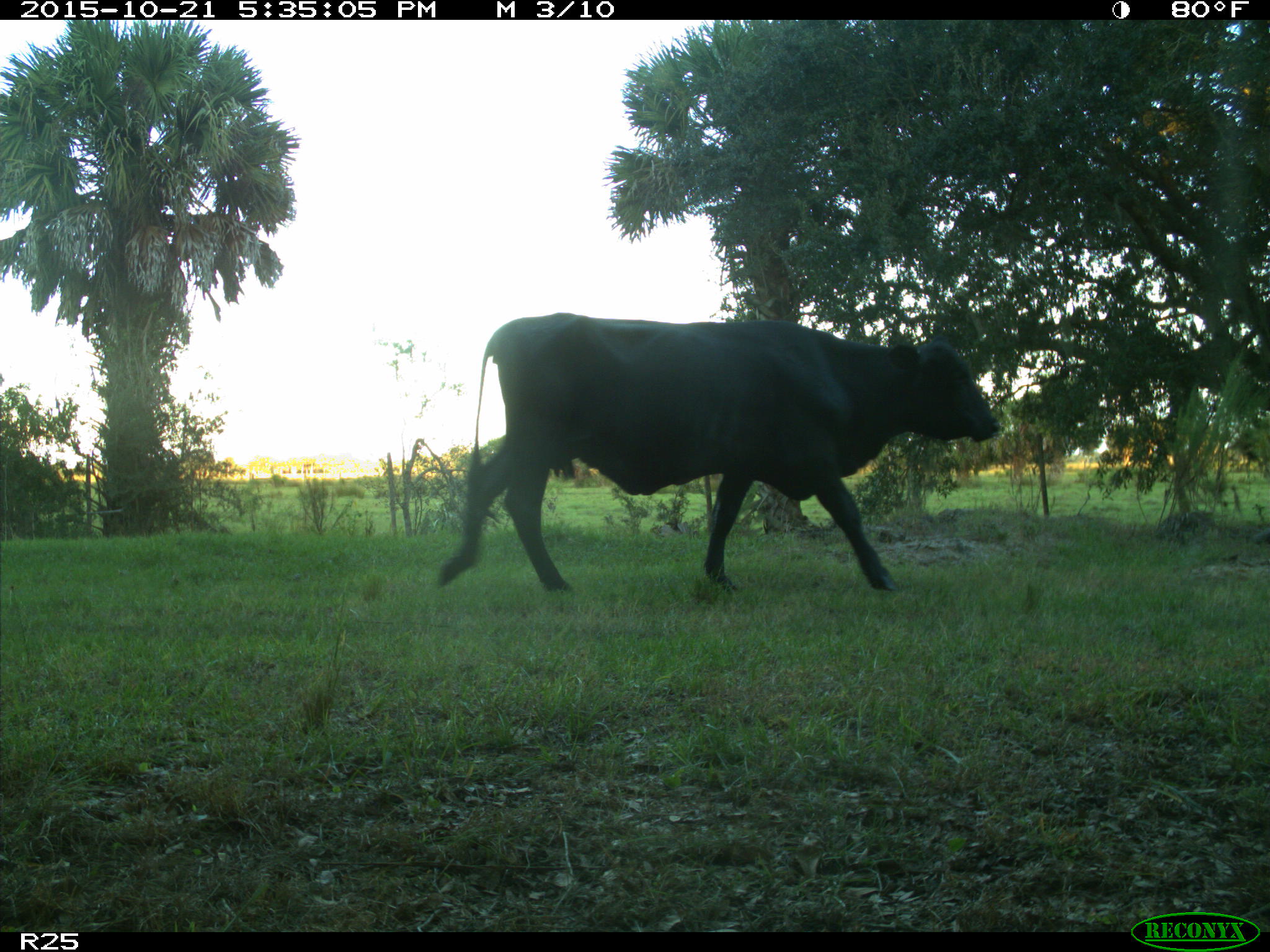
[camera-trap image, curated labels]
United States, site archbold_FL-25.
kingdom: Animalia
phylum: Chordata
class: Mammalia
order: Artiodactyla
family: Bovidae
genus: Bos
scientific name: Bos taurus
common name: domestic cow